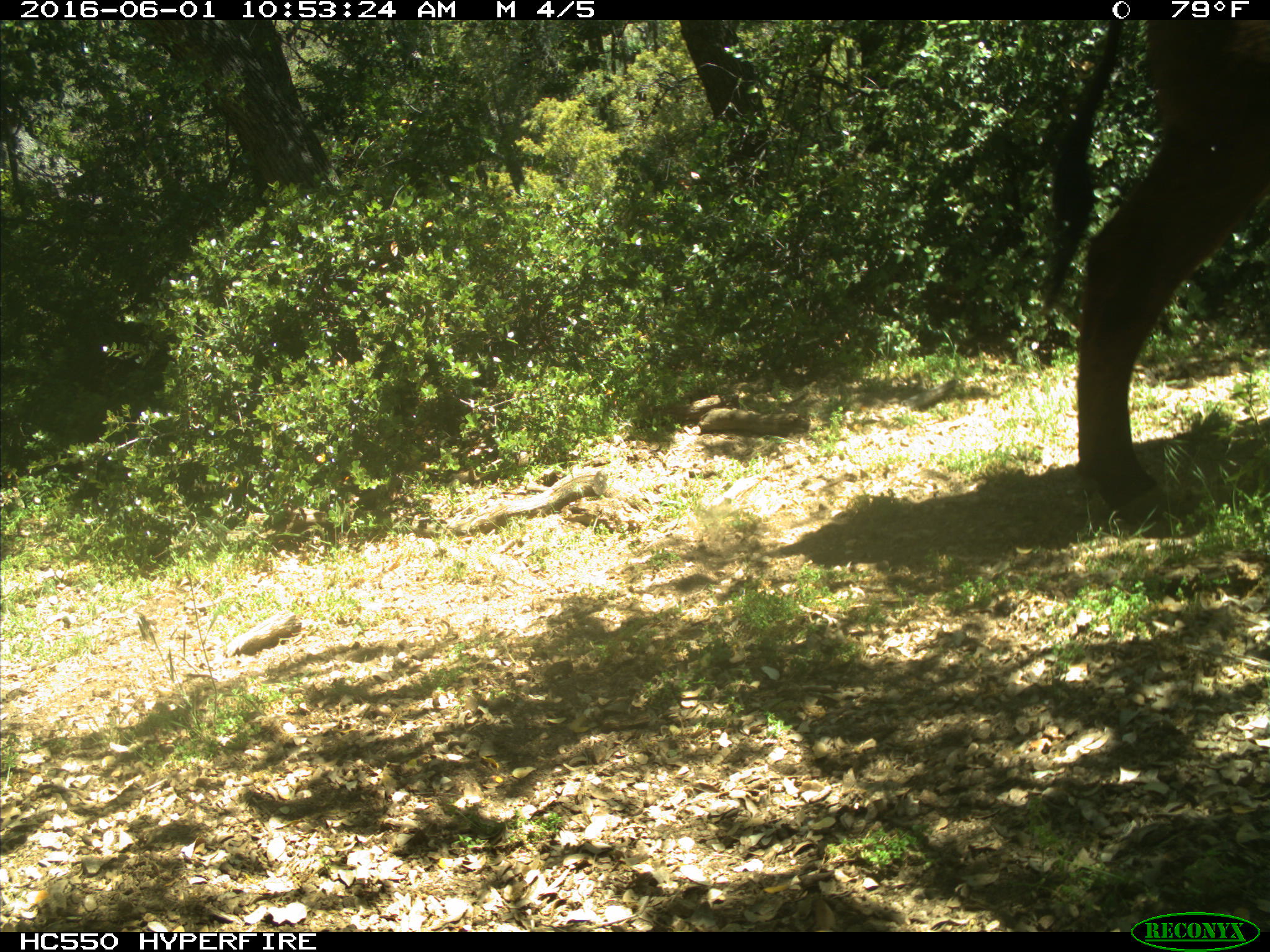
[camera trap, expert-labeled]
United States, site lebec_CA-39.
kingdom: Animalia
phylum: Chordata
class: Mammalia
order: Artiodactyla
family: Bovidae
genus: Bos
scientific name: Bos taurus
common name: domestic cow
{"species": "Bos taurus (domestic cow)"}